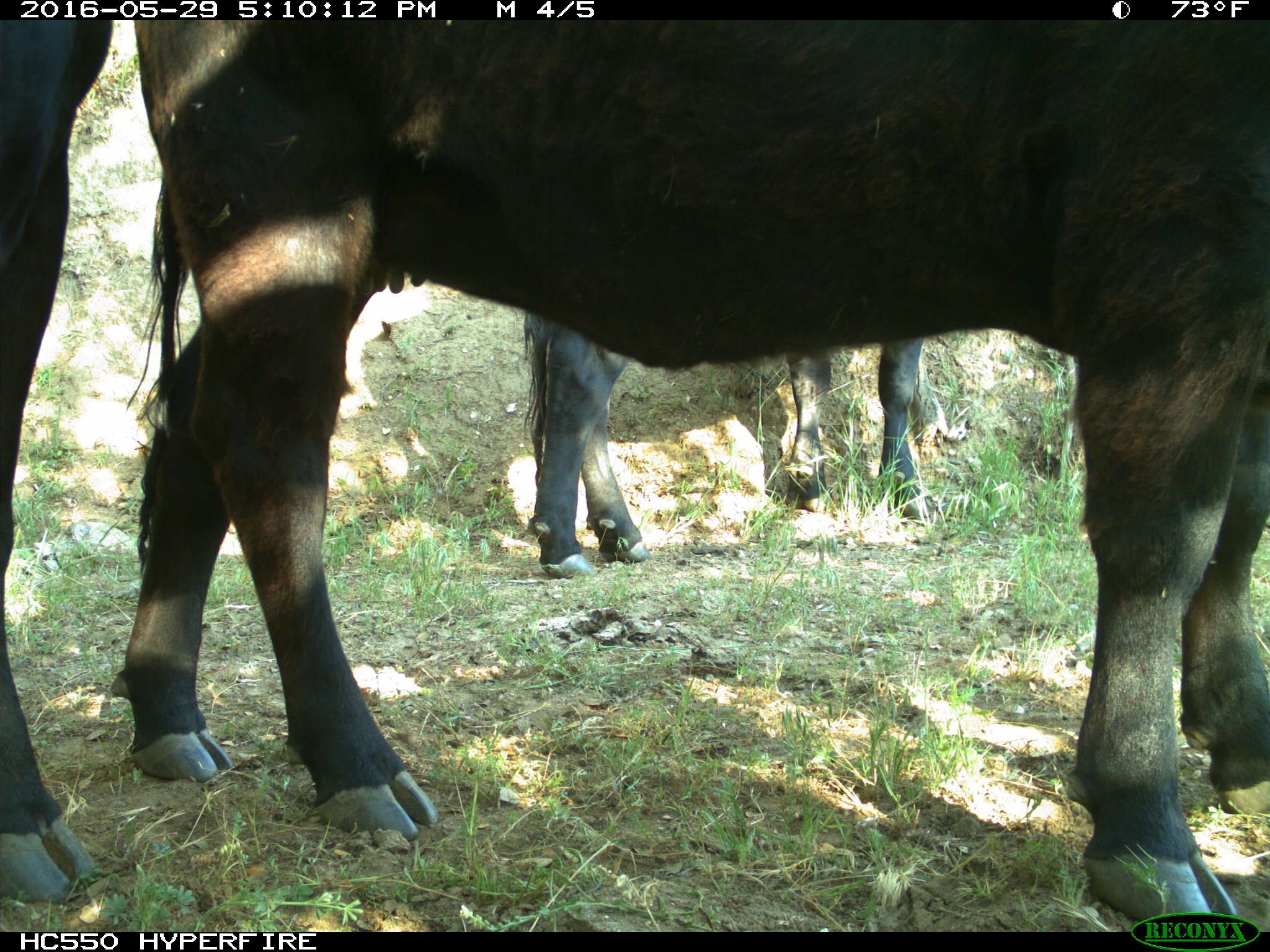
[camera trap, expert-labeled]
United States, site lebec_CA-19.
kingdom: Animalia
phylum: Chordata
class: Mammalia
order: Artiodactyla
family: Bovidae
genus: Bos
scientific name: Bos taurus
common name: domestic cow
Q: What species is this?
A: Bos taurus (domestic cow).